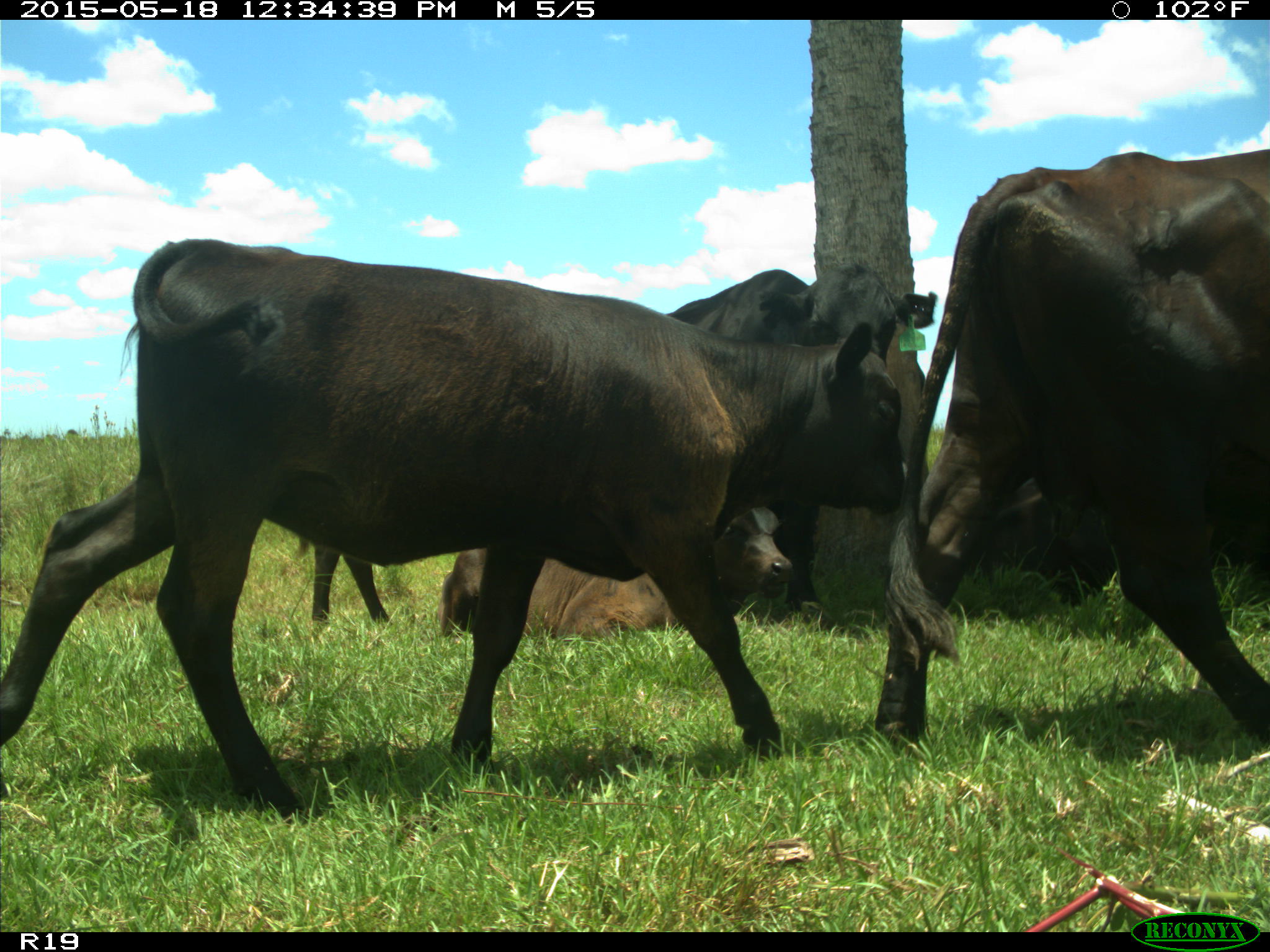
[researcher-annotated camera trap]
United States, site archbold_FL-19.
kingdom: Animalia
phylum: Chordata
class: Mammalia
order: Artiodactyla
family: Bovidae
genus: Bos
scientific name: Bos taurus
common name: domestic cow